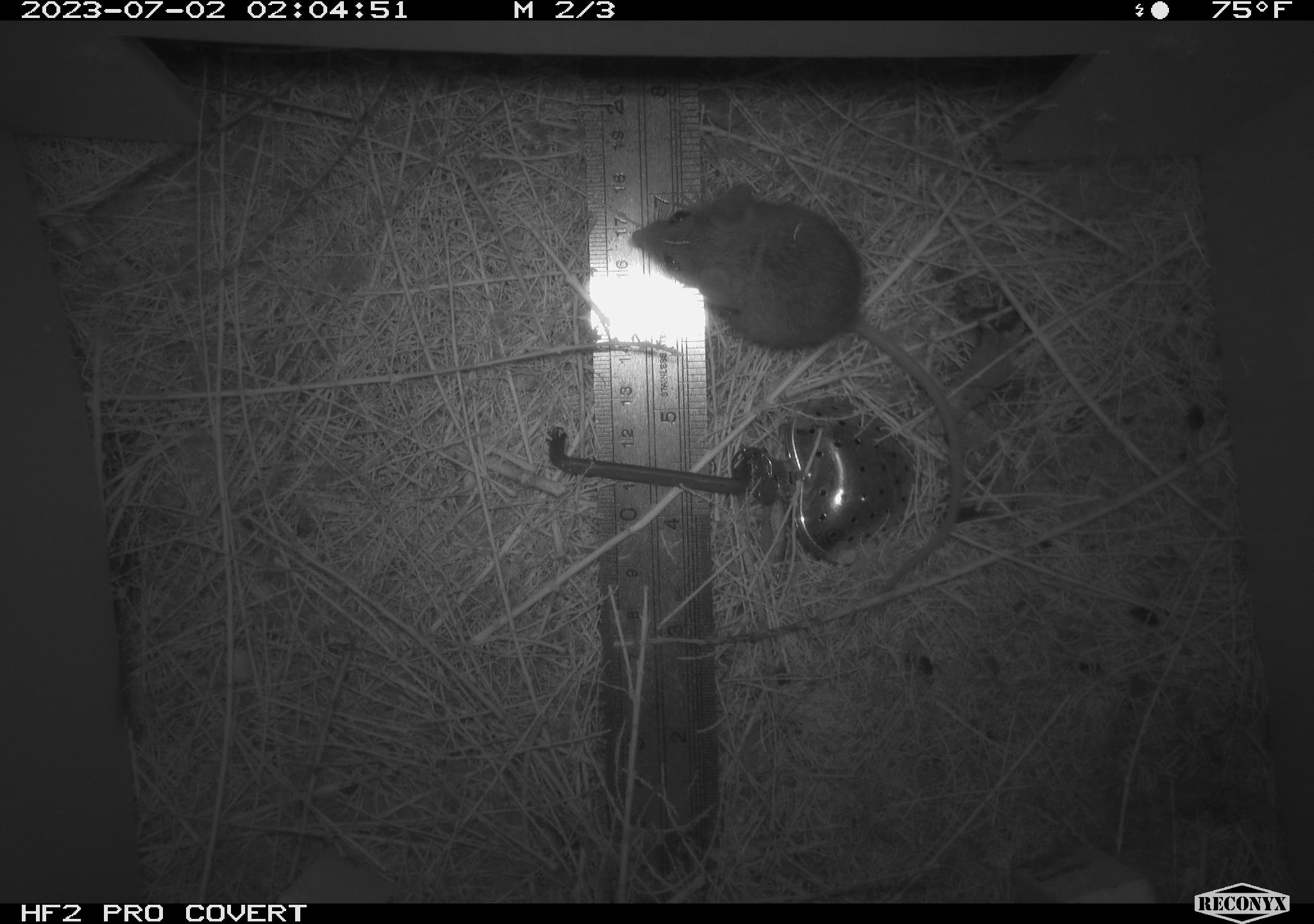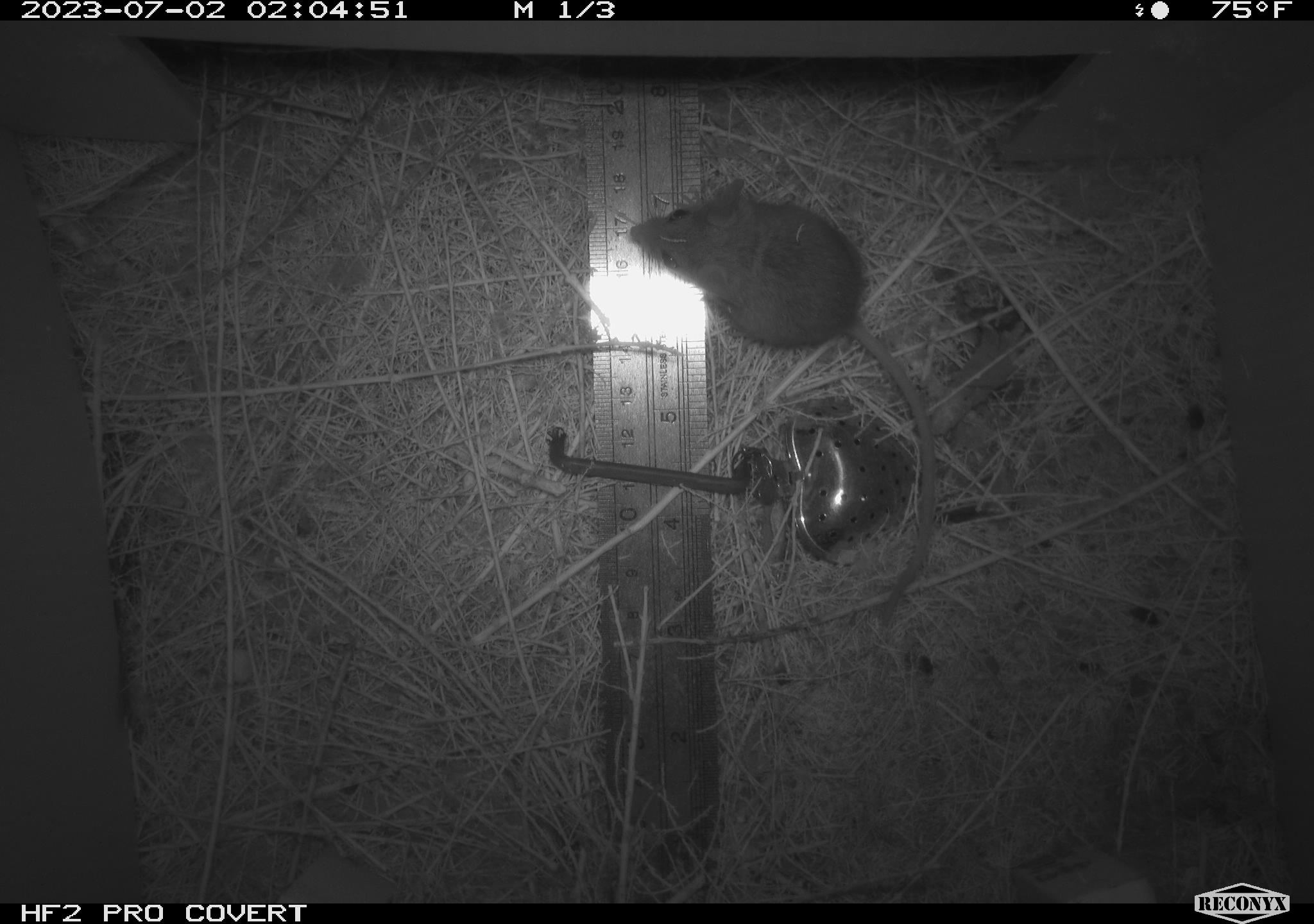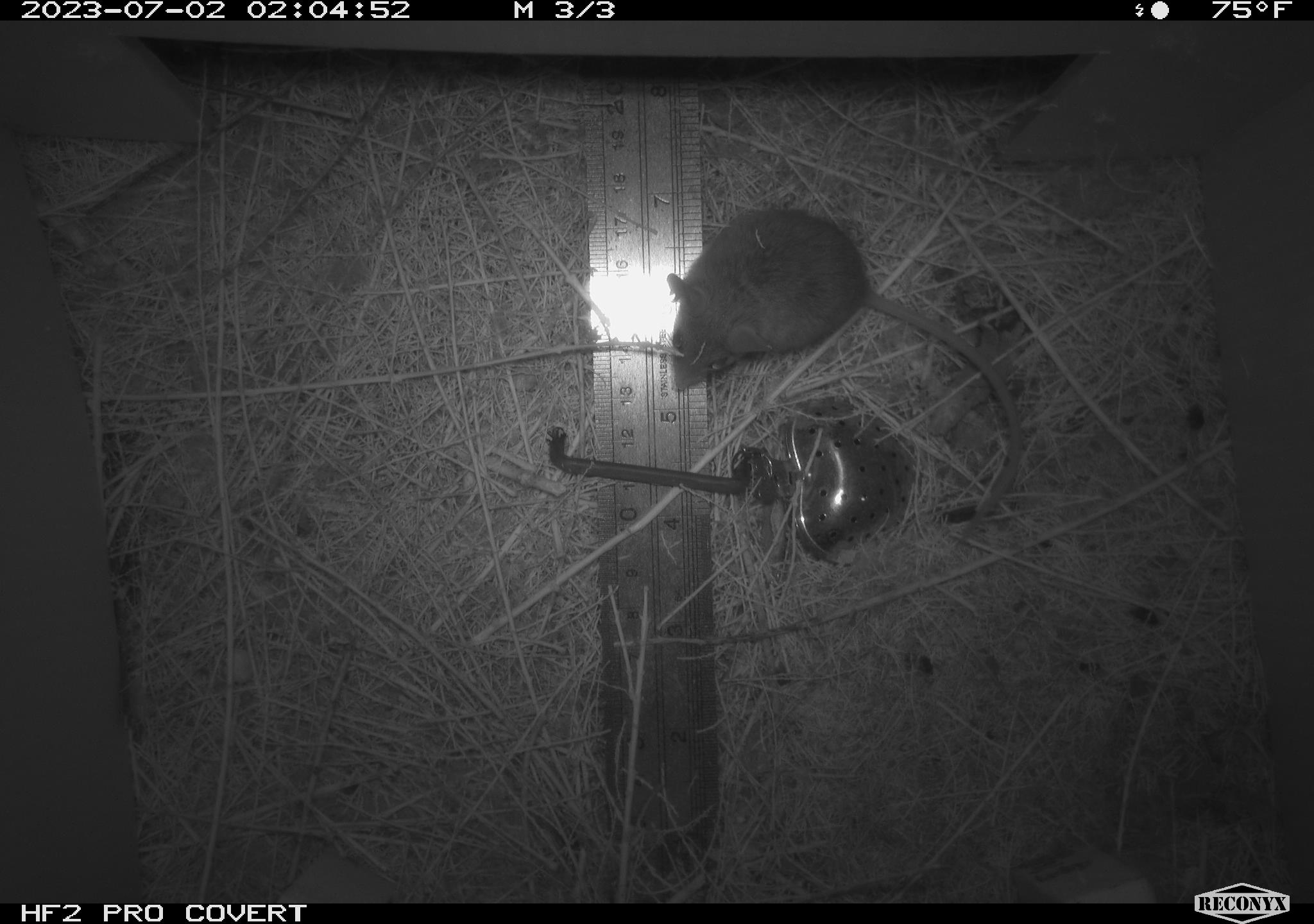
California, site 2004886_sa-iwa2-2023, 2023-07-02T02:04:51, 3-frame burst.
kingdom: Animalia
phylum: Chordata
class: Mammalia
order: Rodentia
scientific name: Rodentia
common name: mouse species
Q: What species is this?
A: Mouse species (Rodentia).